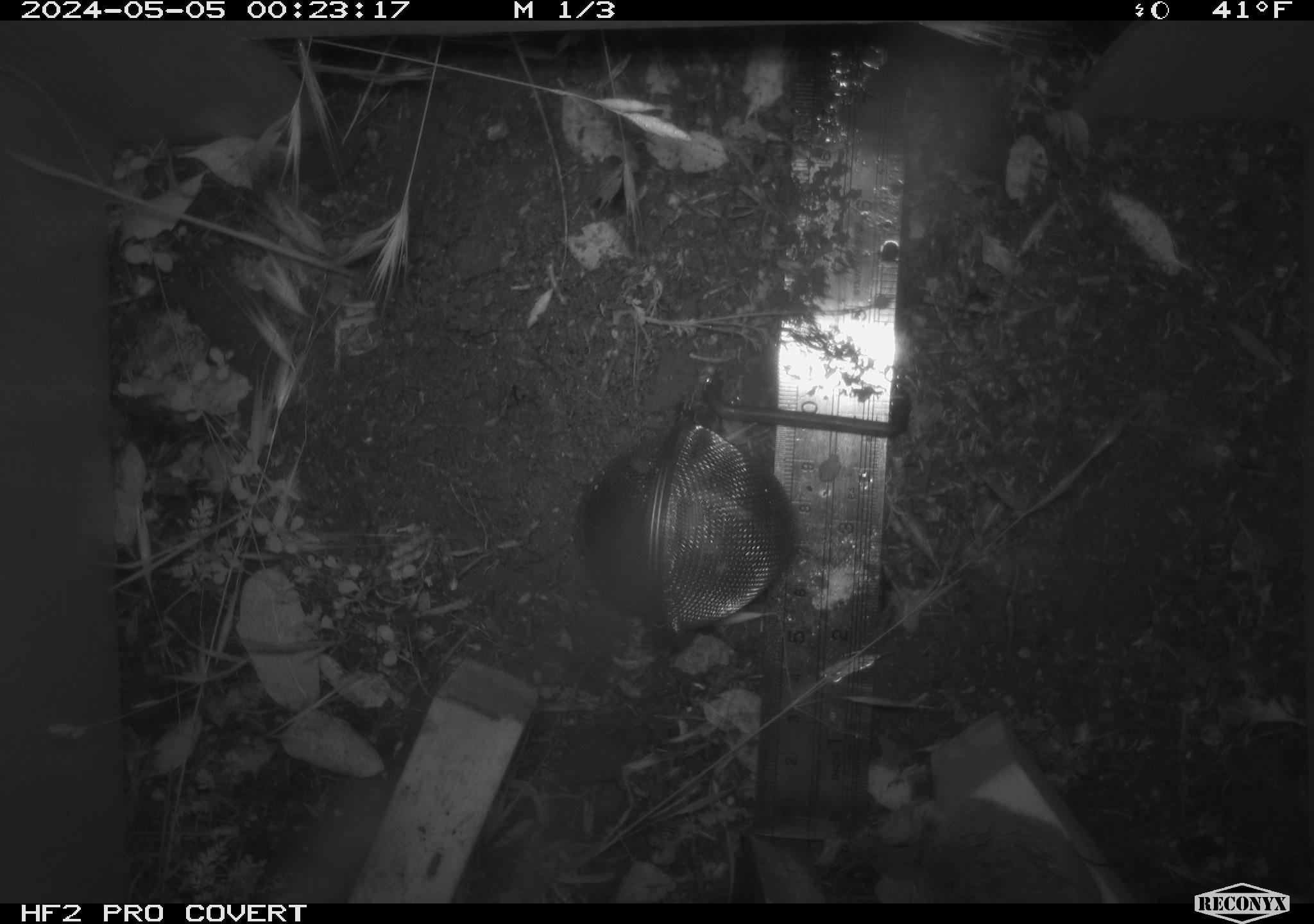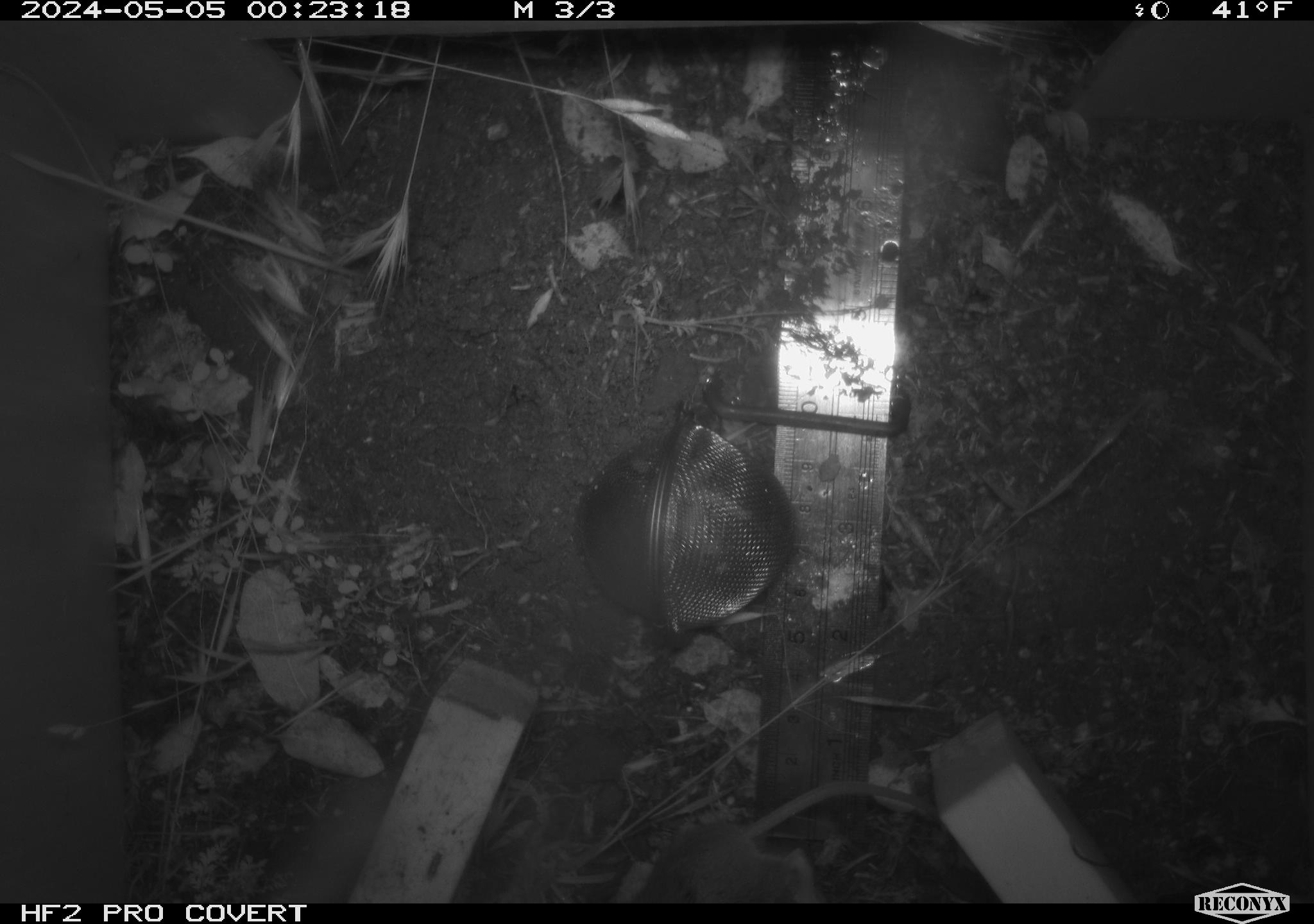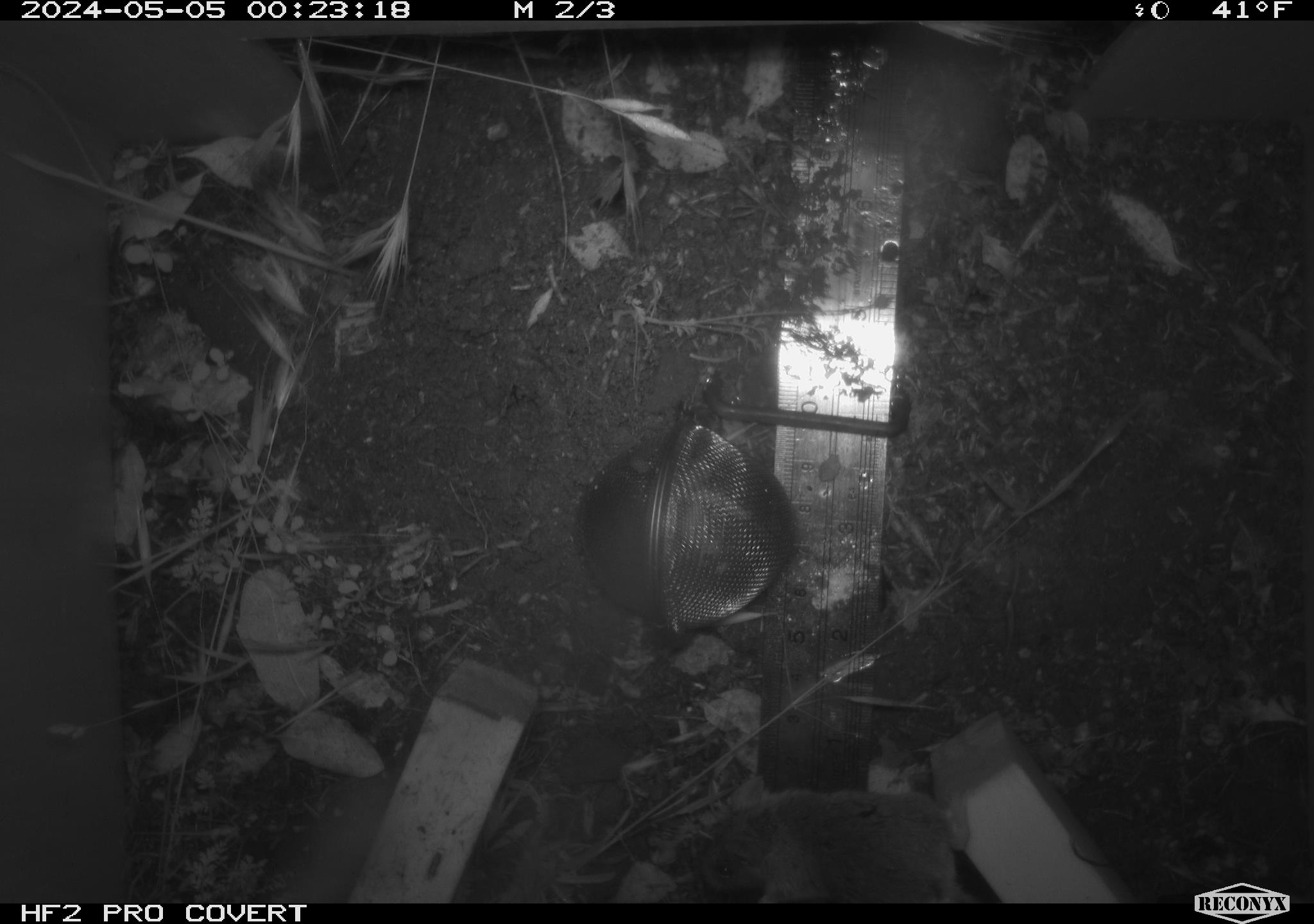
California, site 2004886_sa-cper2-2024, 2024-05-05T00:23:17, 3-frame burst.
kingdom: Animalia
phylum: Chordata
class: Mammalia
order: Rodentia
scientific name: Rodentia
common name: rodent